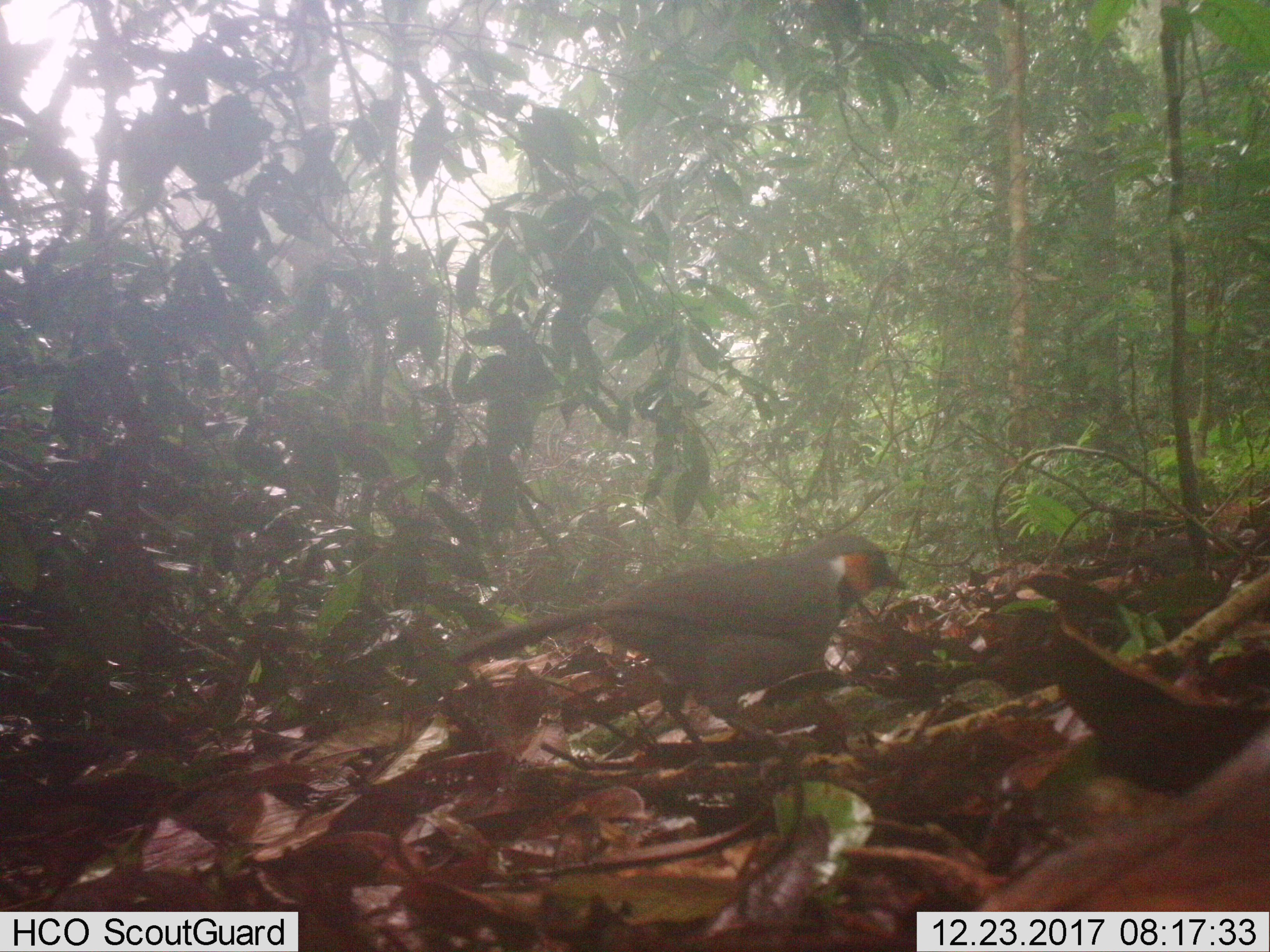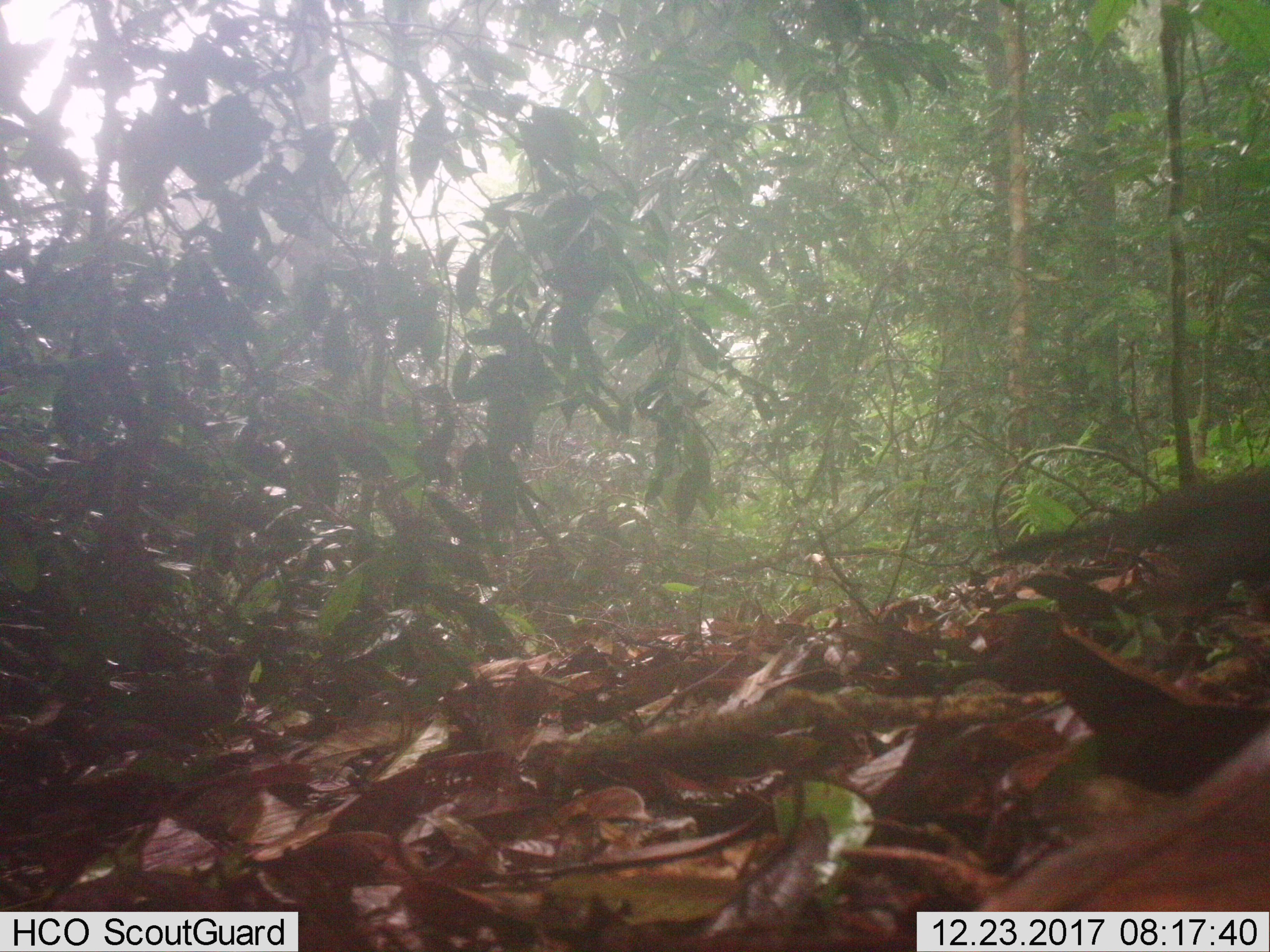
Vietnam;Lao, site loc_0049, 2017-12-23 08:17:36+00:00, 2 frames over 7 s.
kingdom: Animalia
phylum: Chordata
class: Aves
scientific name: Aves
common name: bird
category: unidentified bird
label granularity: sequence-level